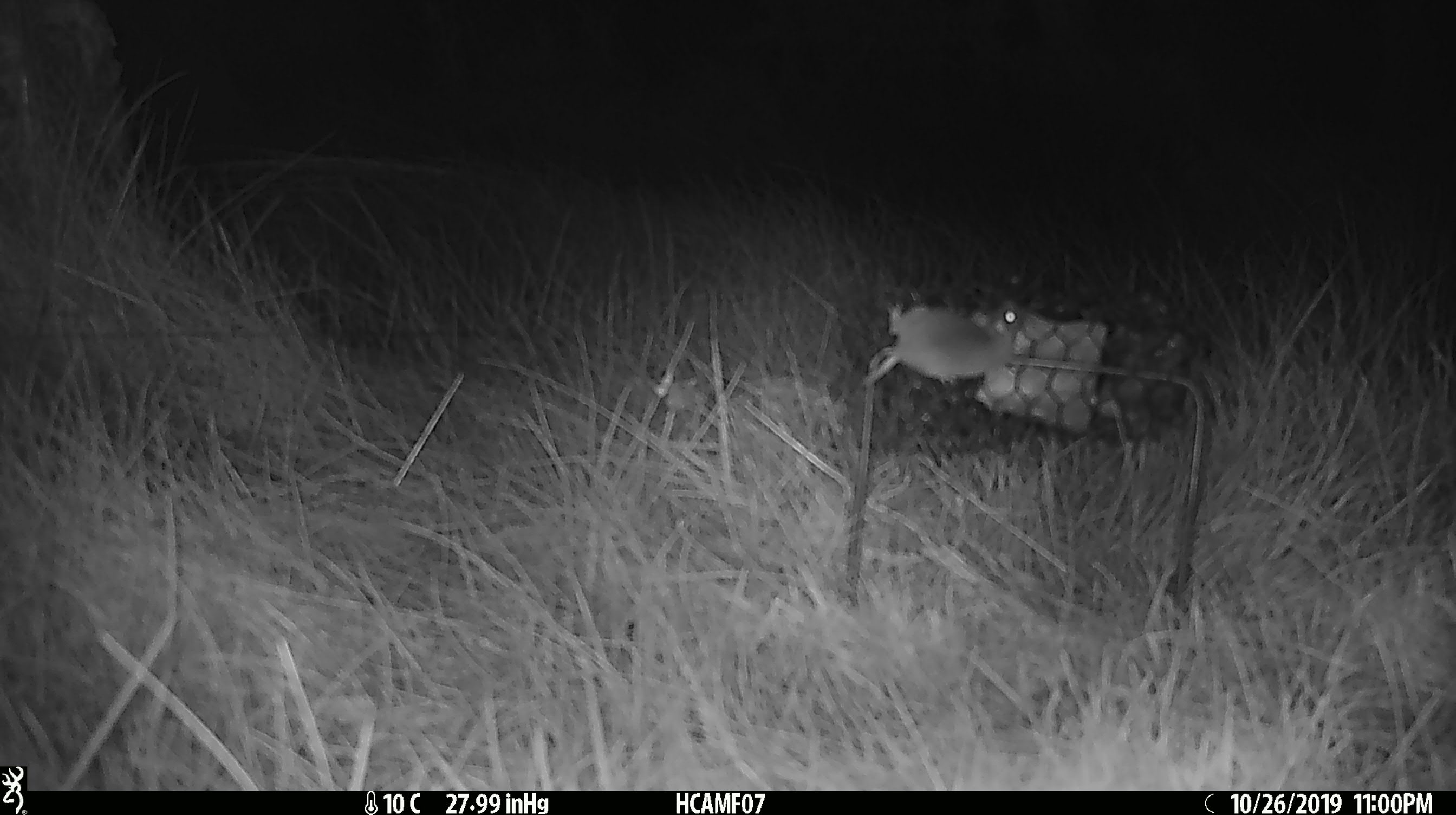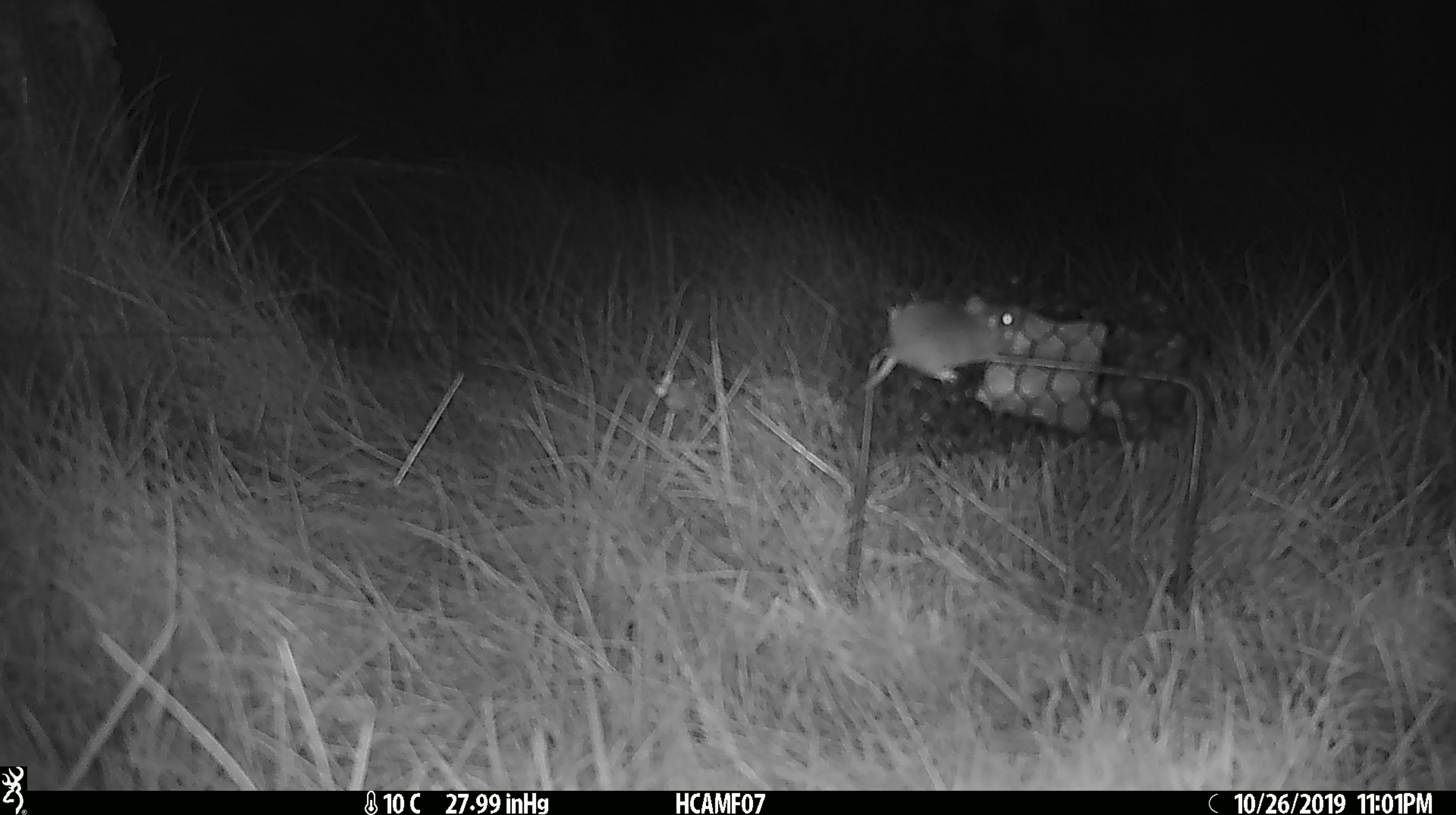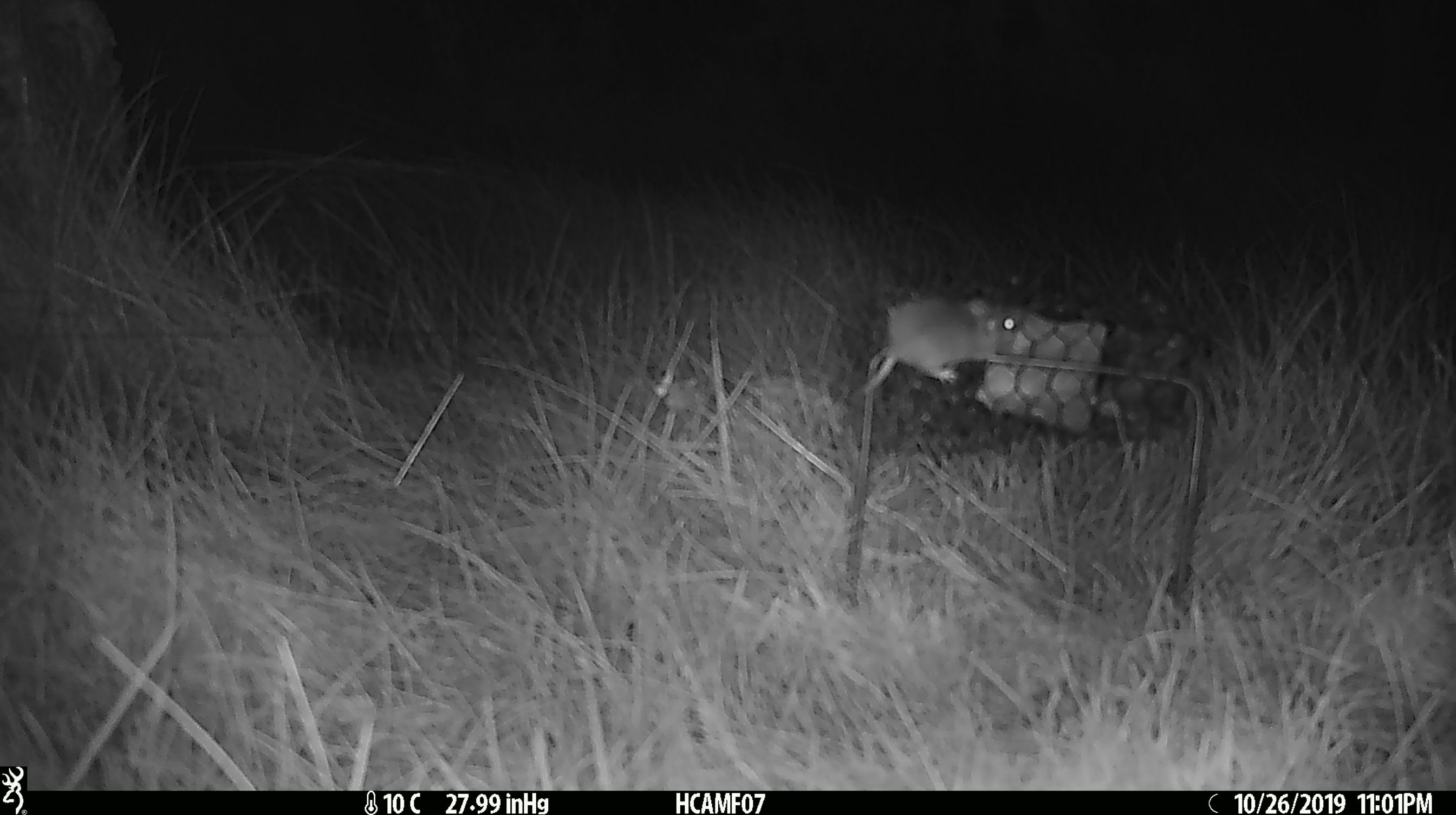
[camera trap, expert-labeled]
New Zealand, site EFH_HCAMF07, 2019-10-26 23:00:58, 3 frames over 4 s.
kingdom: Animalia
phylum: Chordata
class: Mammalia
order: Rodentia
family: Muridae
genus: Mus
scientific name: Mus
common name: mouse